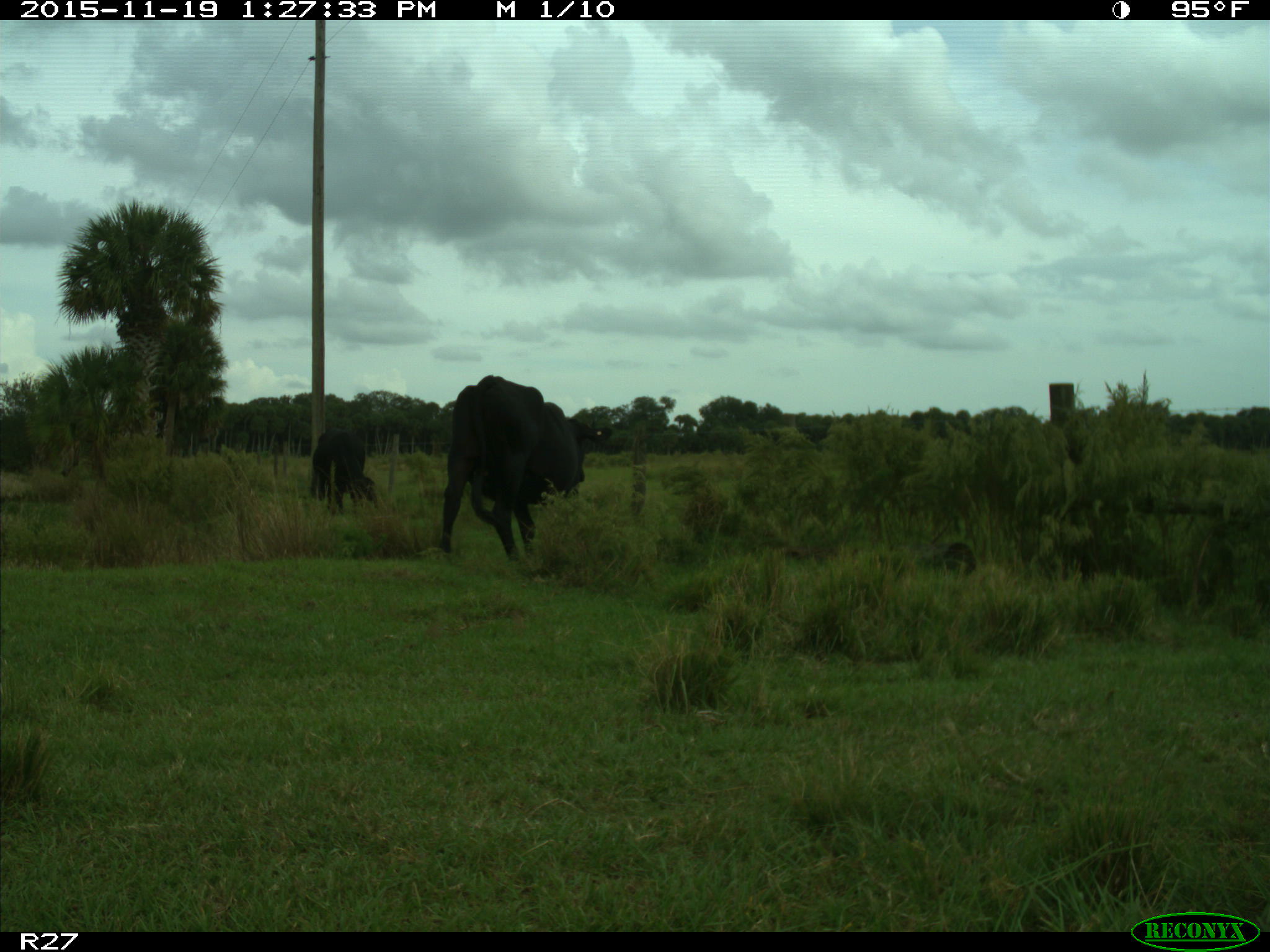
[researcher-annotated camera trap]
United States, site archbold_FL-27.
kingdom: Animalia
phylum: Chordata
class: Mammalia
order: Artiodactyla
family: Bovidae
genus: Bos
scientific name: Bos taurus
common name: domestic cow